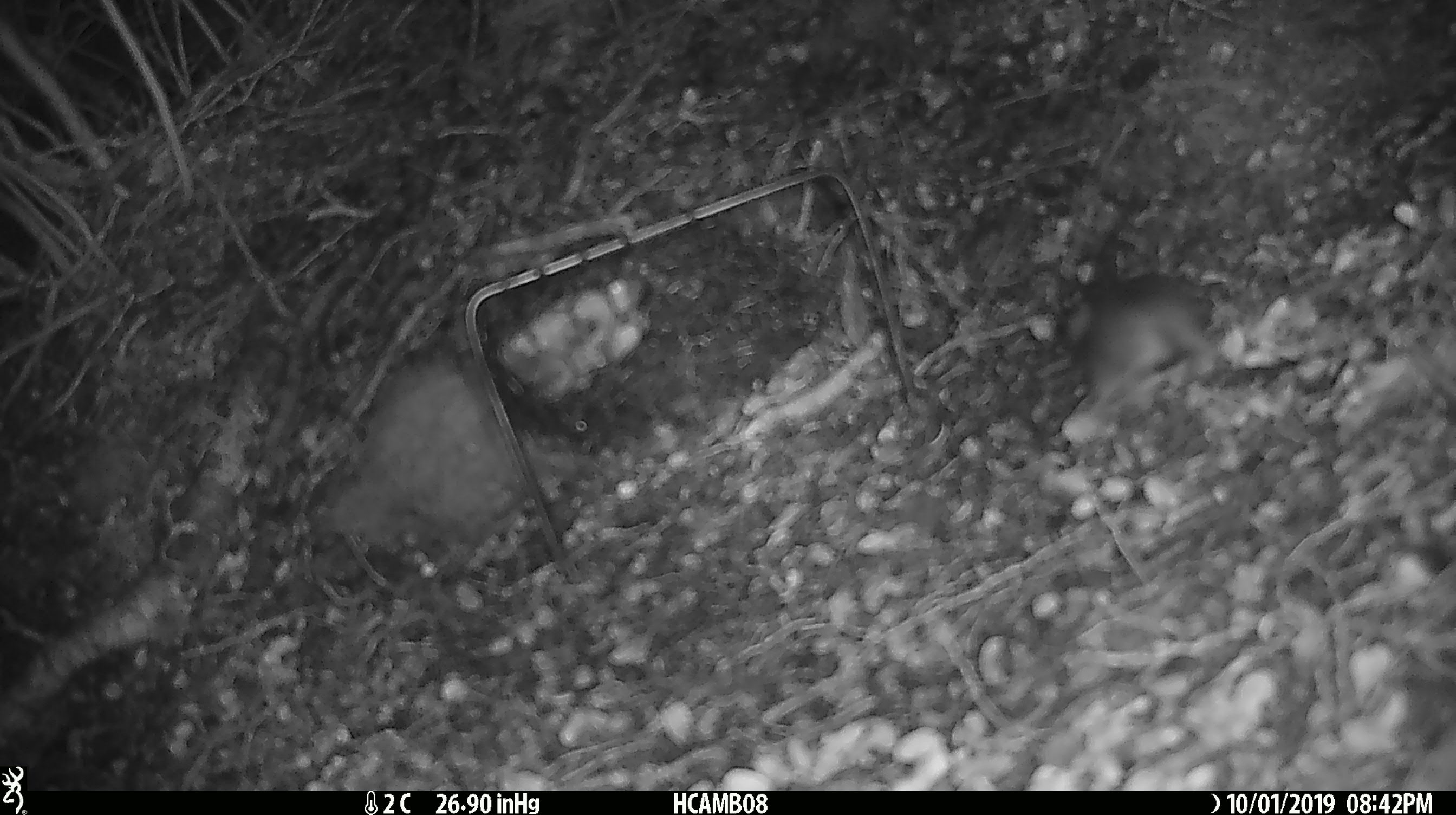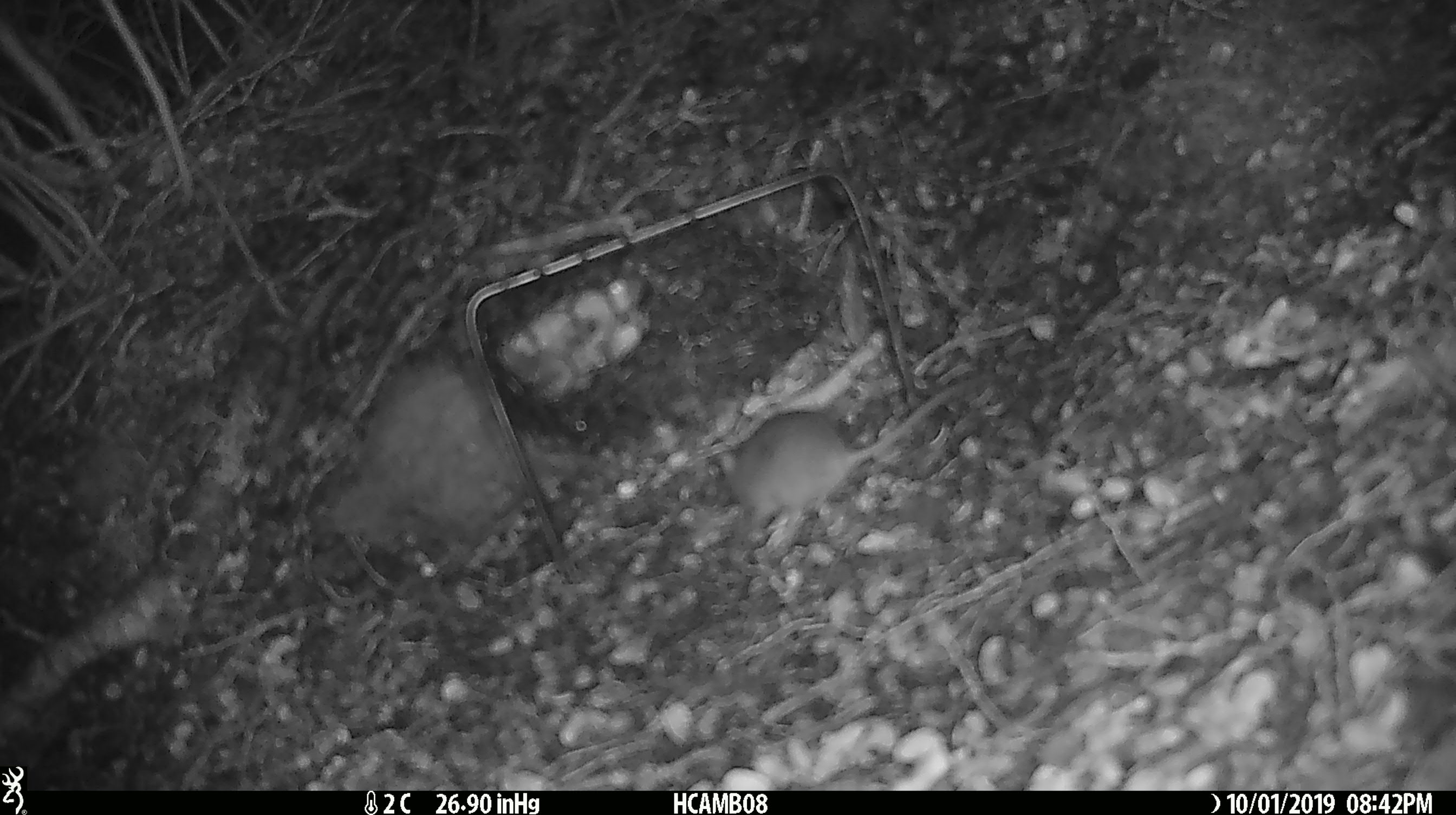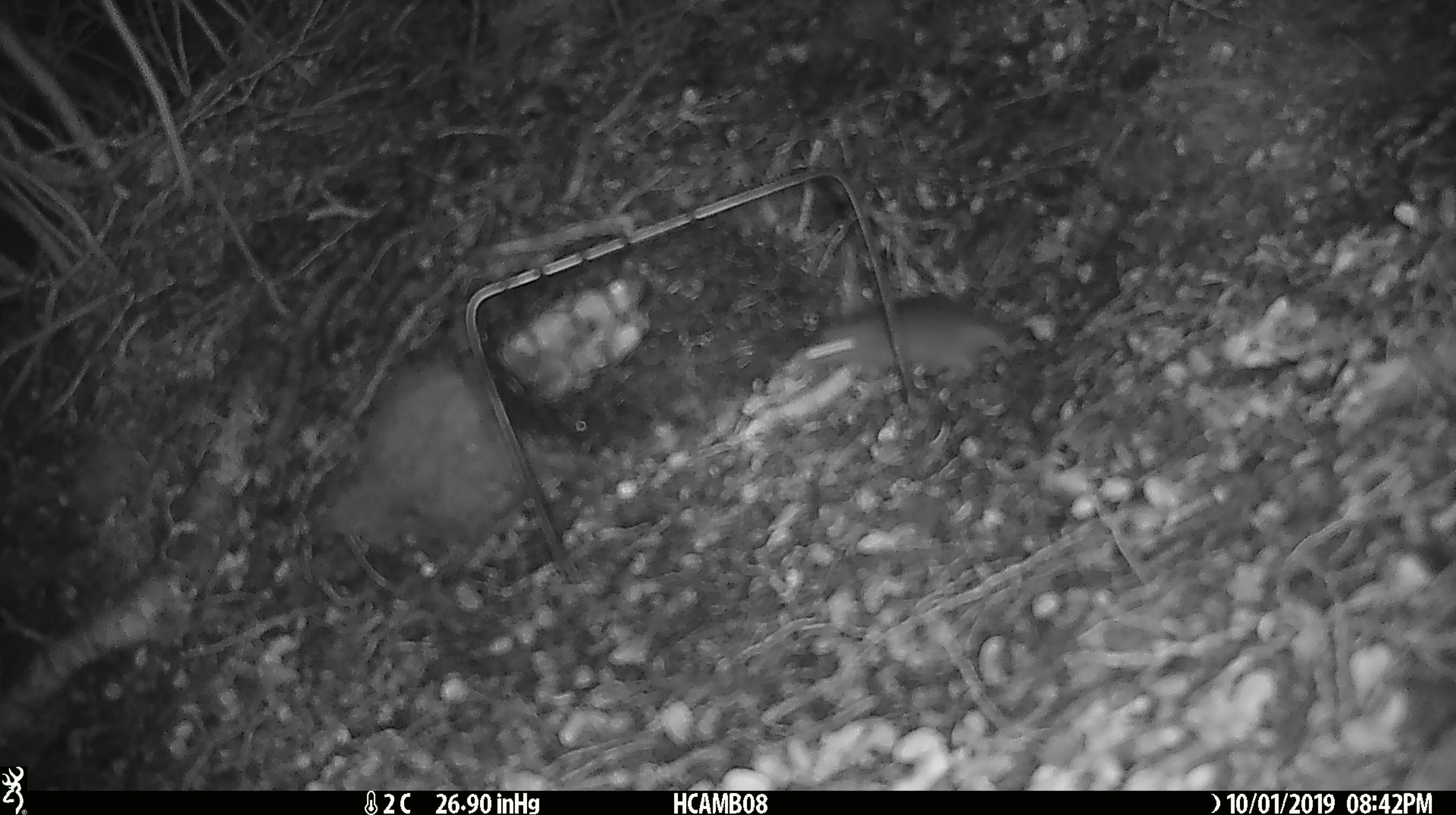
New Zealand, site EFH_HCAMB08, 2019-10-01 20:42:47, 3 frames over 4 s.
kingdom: Animalia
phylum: Chordata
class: Mammalia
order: Rodentia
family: Muridae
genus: Mus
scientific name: Mus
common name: mouse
Mouse (Mus).